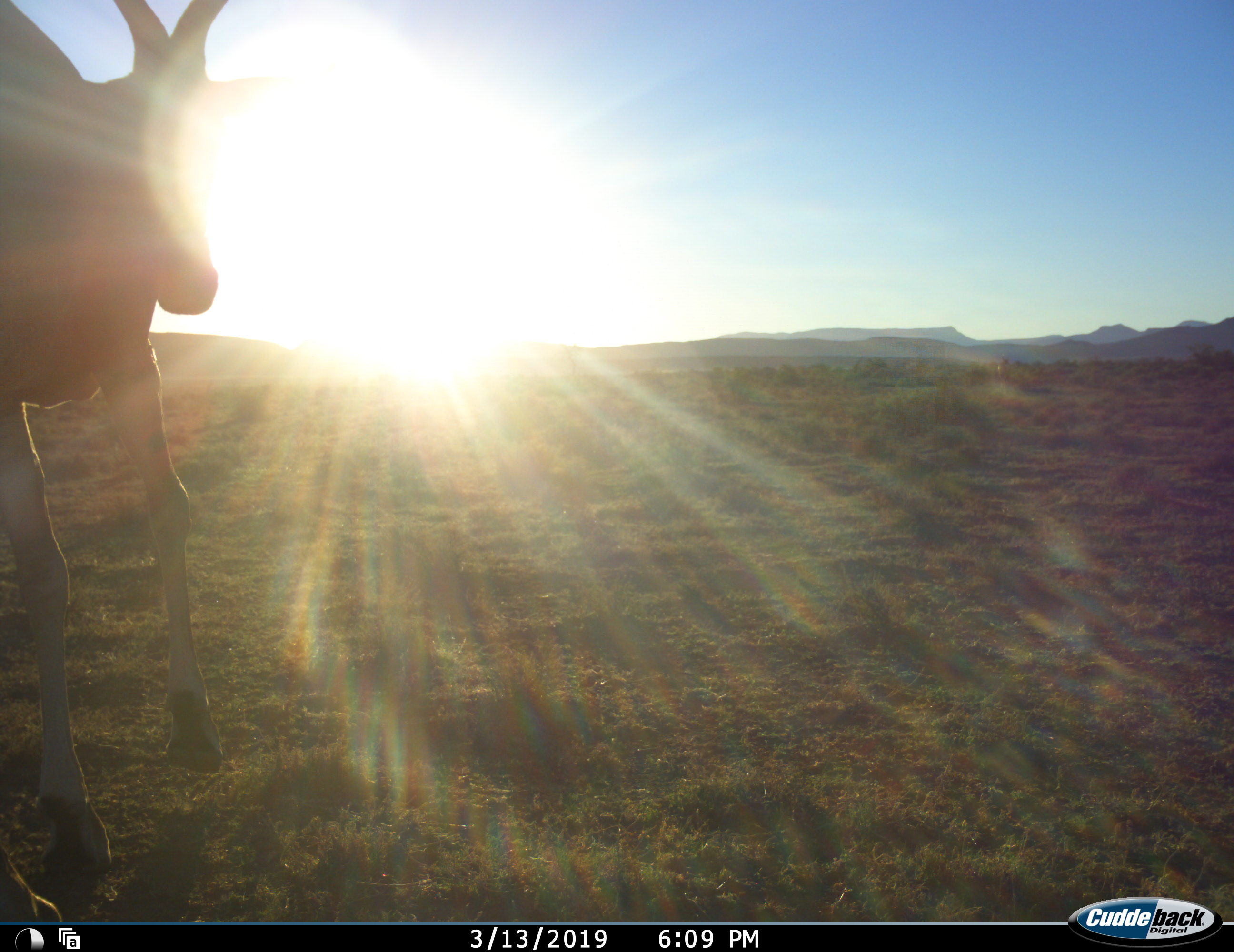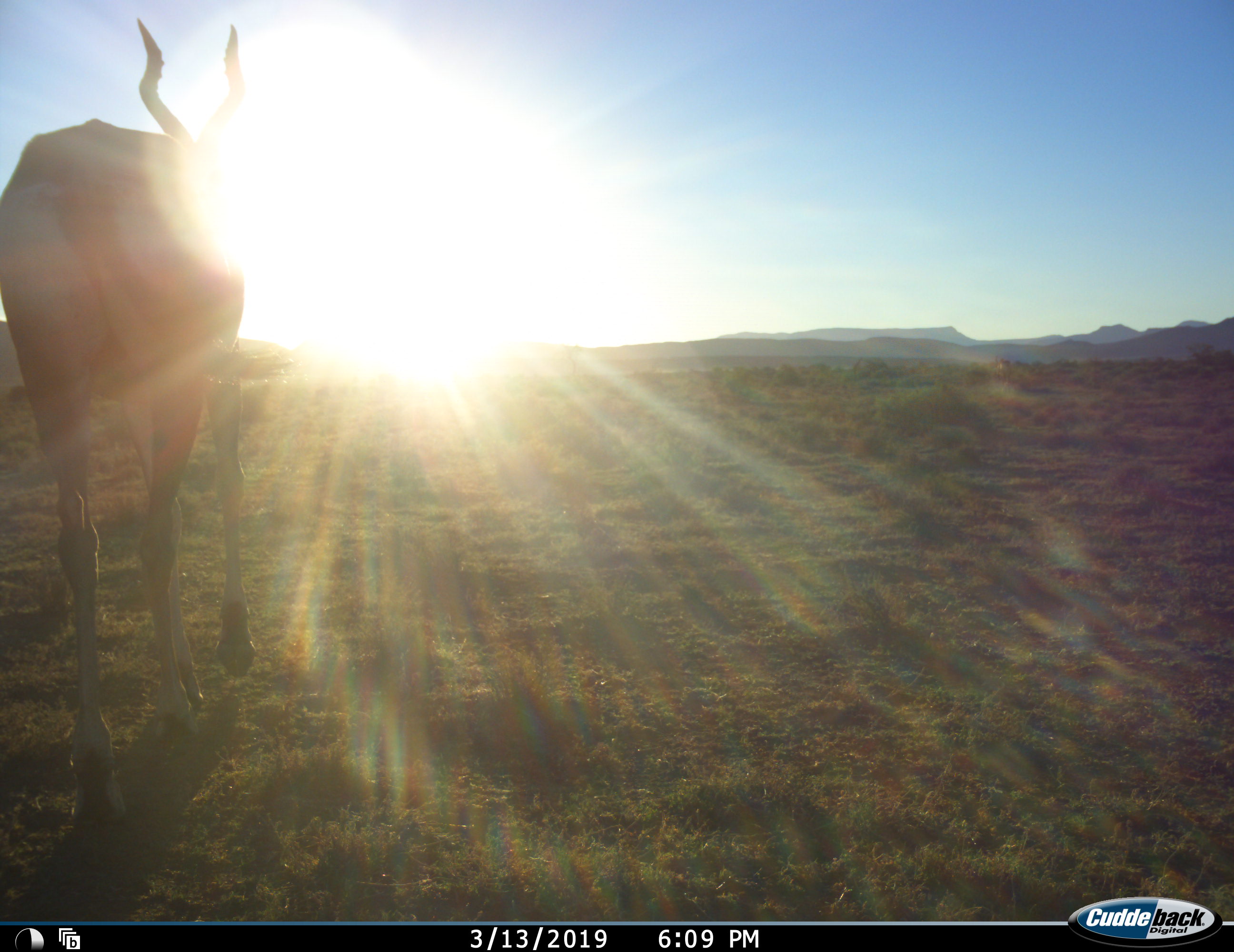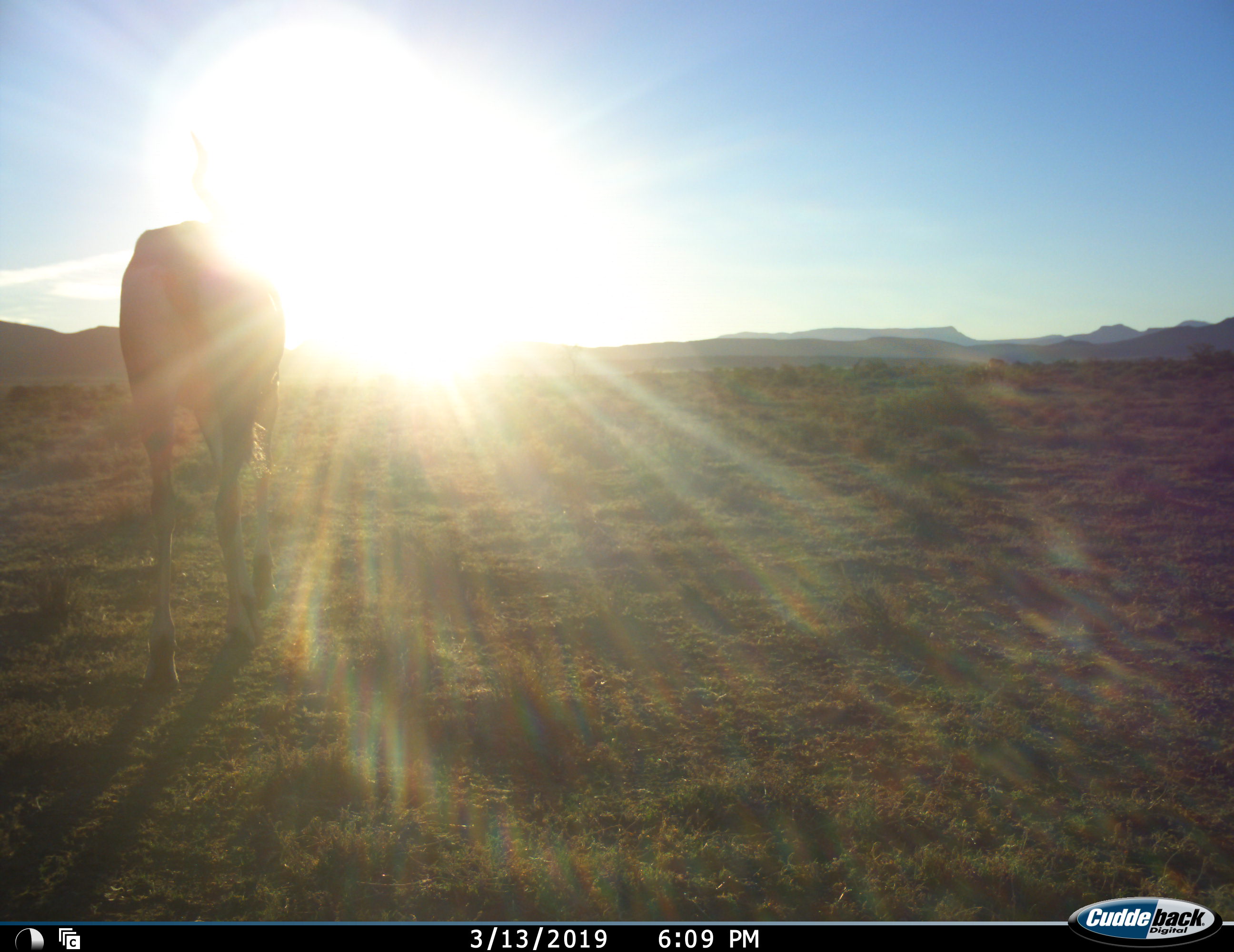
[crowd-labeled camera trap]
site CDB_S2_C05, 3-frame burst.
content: unidentified animal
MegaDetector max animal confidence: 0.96